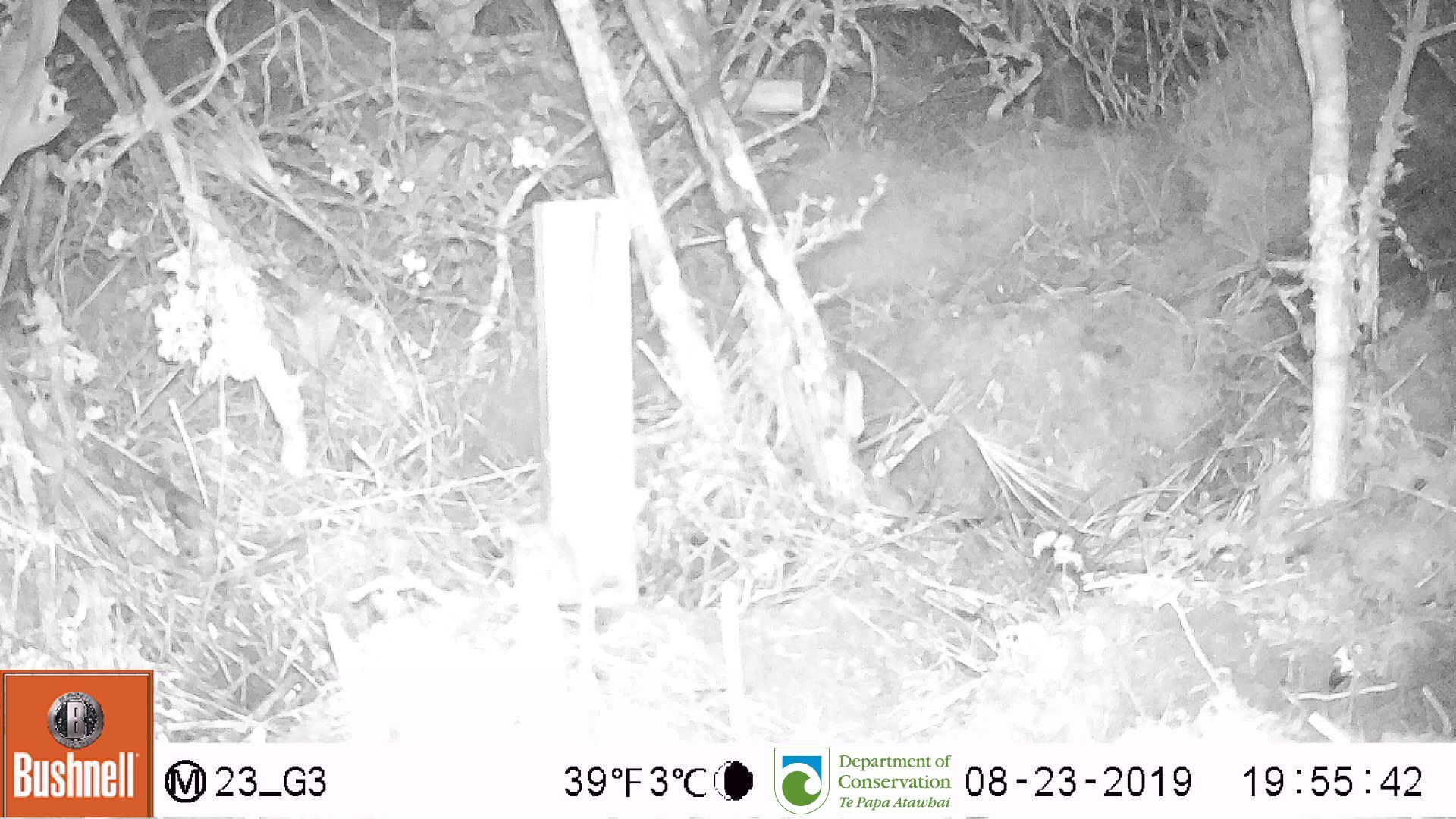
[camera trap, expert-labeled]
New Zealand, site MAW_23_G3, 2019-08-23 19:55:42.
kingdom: Animalia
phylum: Chordata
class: Mammalia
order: Rodentia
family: Muridae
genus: Mus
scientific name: Mus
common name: mouse